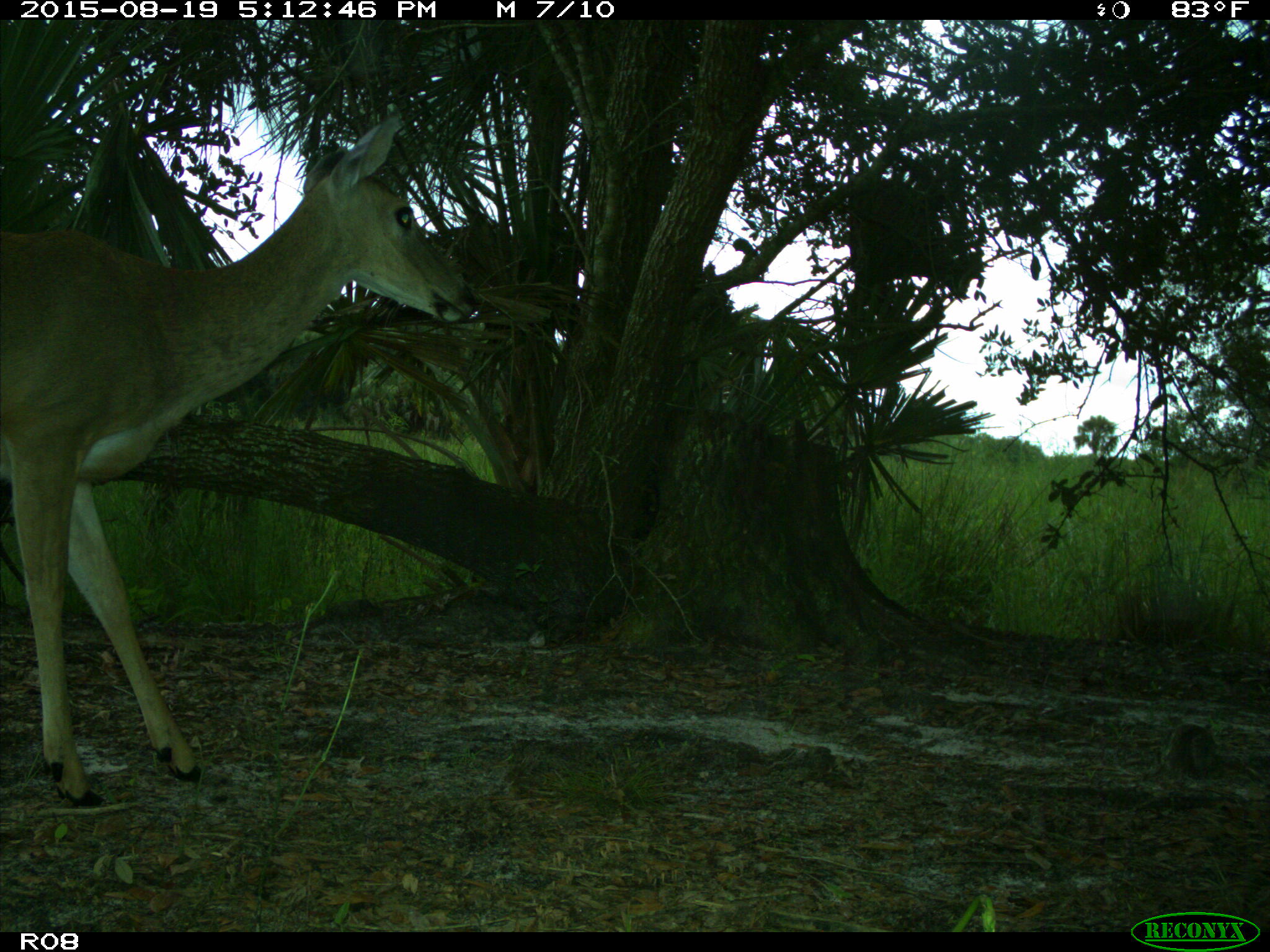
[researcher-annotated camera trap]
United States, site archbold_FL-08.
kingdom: Animalia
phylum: Chordata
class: Mammalia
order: Artiodactyla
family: Cervidae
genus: Odocoileus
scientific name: Odocoileus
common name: deer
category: unidentified deer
Unidentified deer (deer) (Odocoileus).